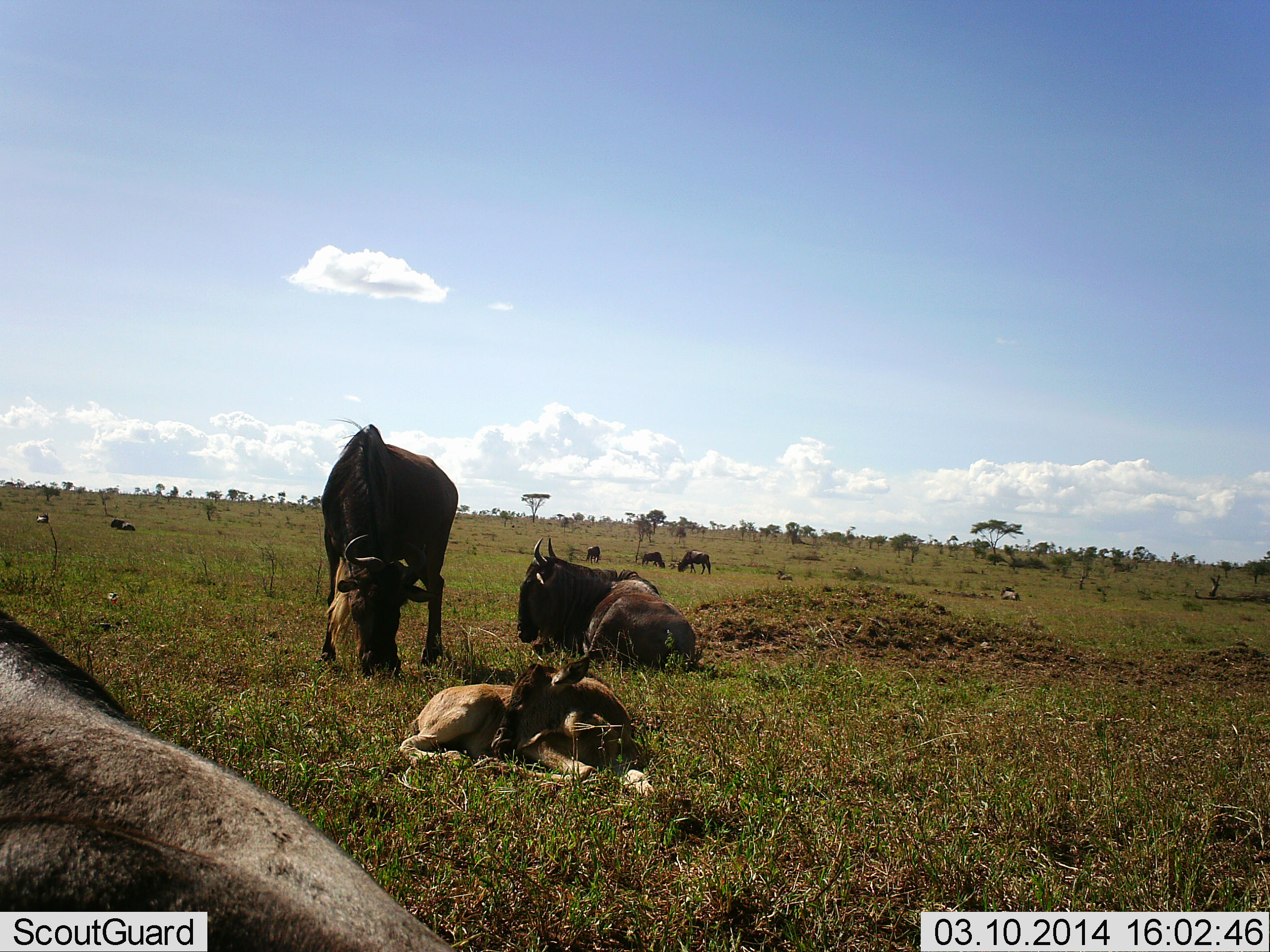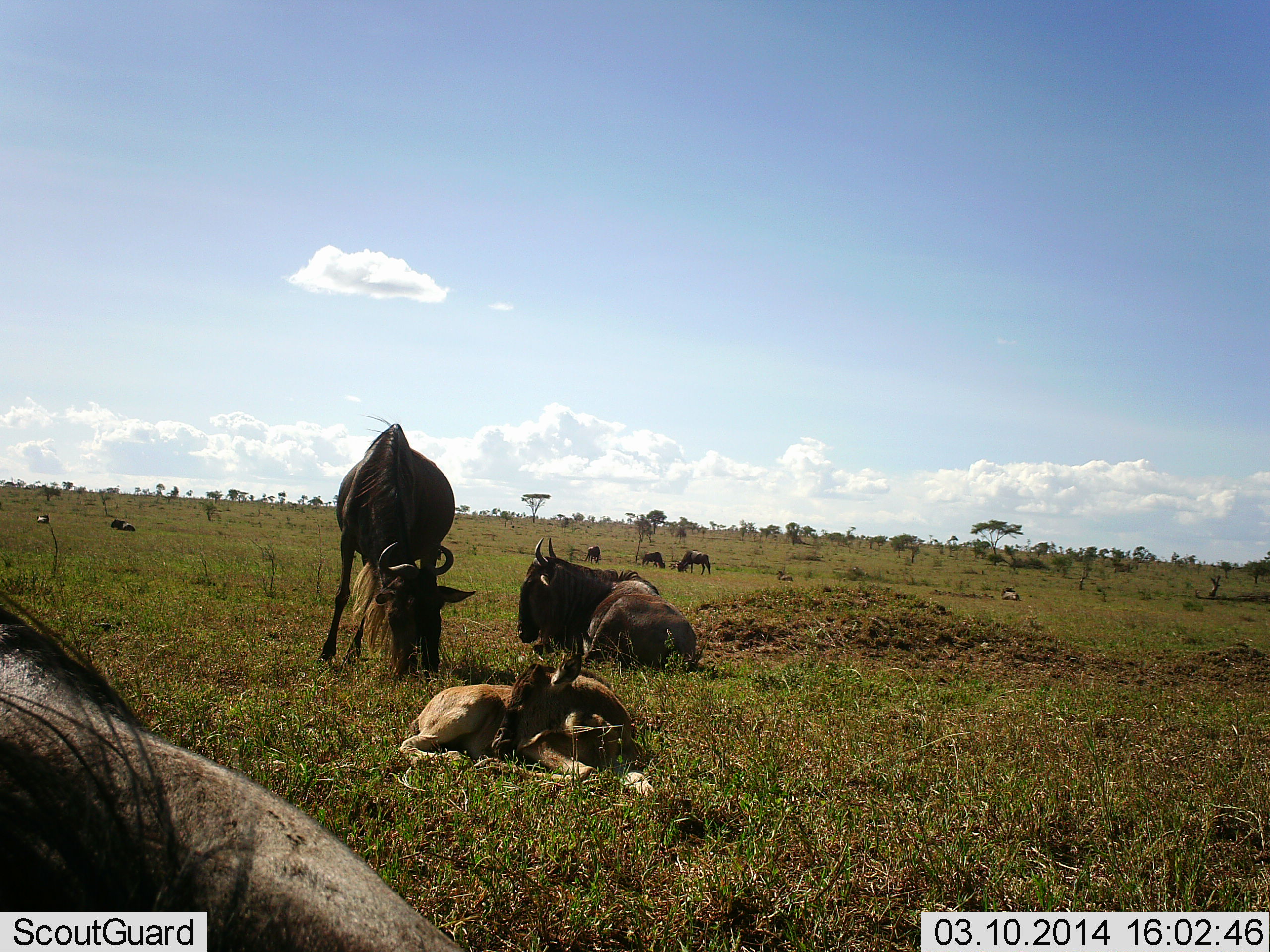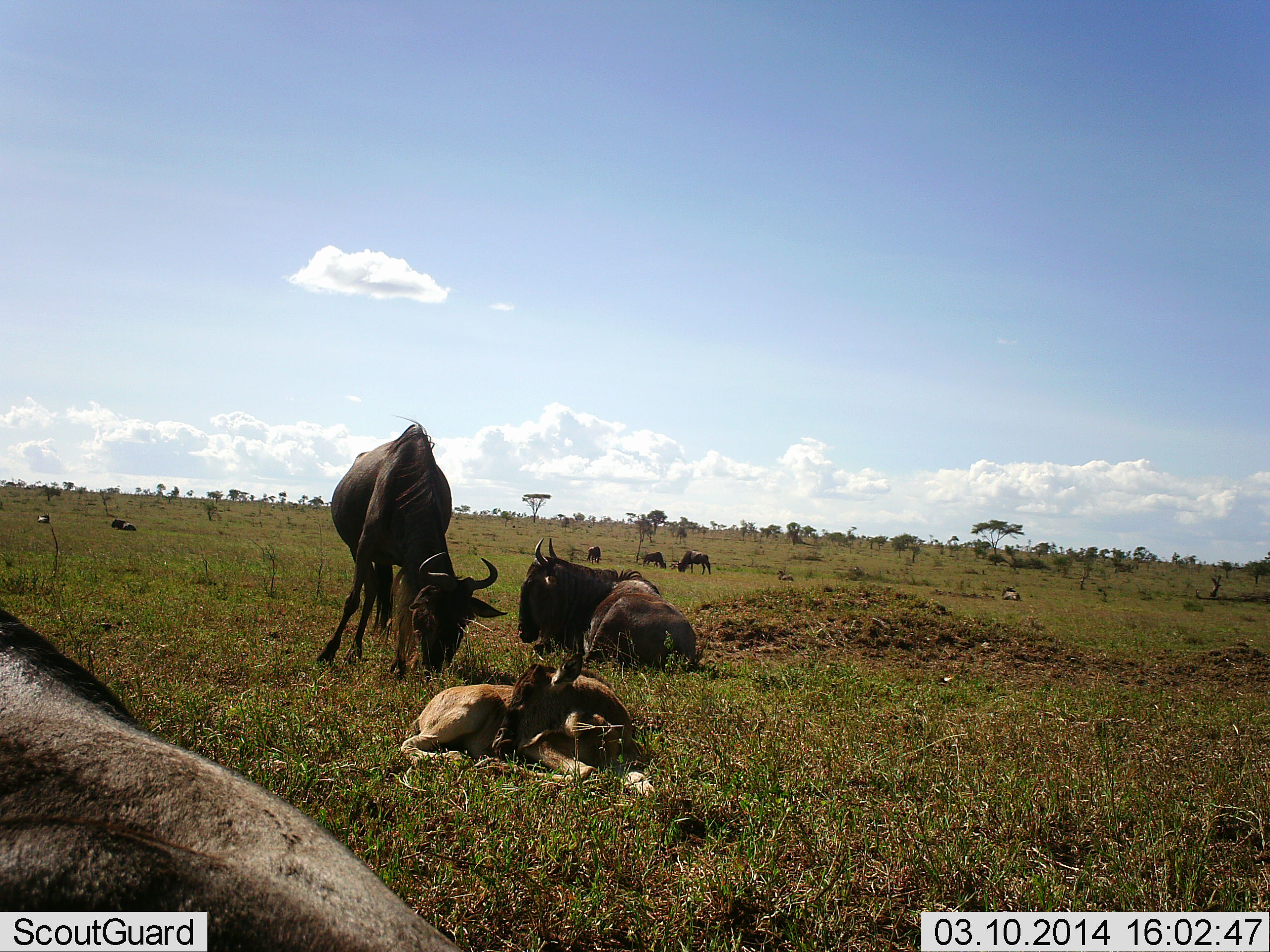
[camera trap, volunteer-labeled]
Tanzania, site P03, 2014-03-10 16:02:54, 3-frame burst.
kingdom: Animalia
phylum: Chordata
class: Mammalia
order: Artiodactyla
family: Bovidae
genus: Connochaetes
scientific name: Connochaetes taurinus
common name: blue wildebeest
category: wildebeest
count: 8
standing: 20%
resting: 90%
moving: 30%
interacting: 0%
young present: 40%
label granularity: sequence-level